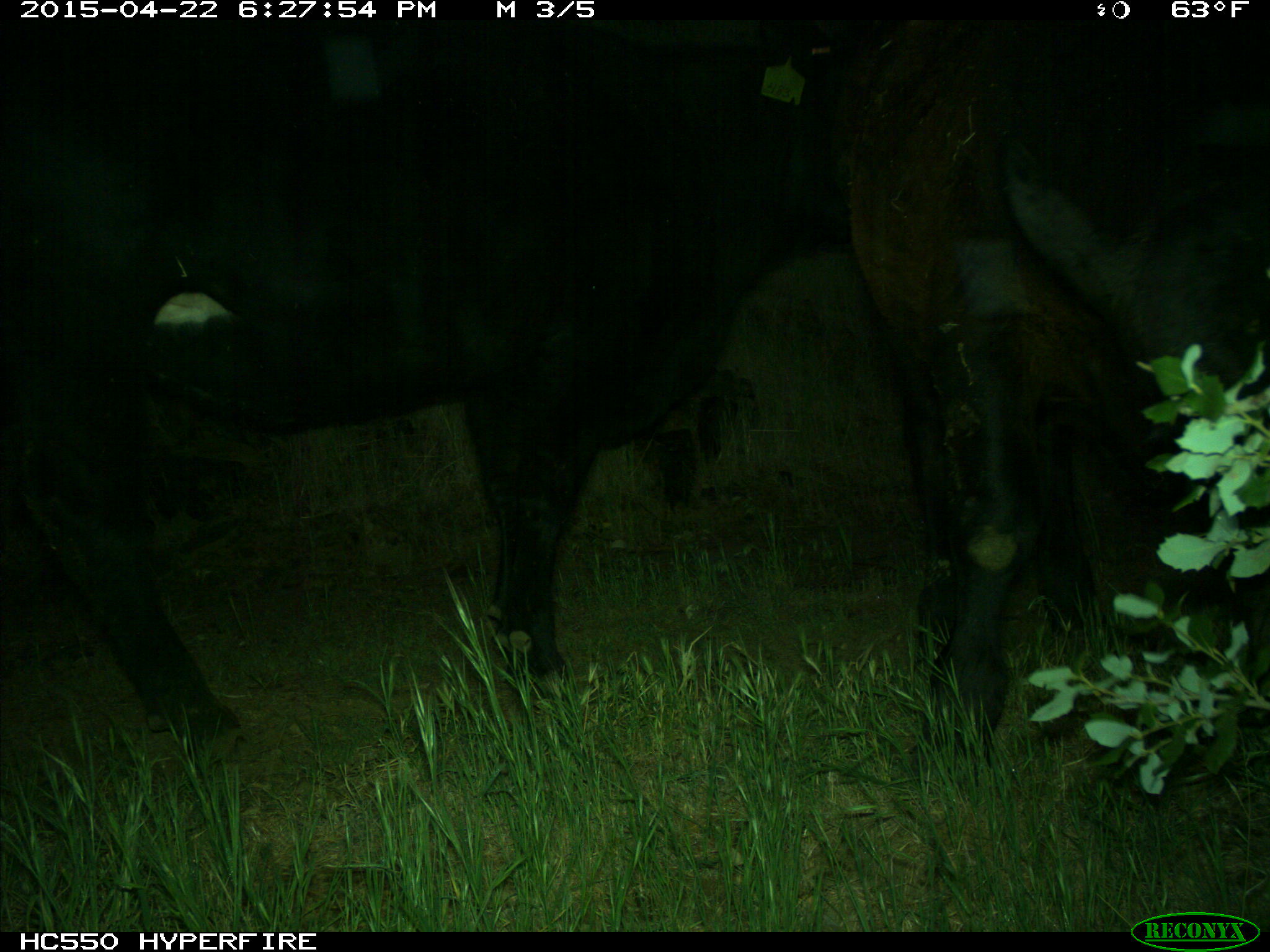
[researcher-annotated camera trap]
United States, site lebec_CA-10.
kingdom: Animalia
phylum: Chordata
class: Mammalia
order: Artiodactyla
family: Bovidae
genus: Bos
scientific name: Bos taurus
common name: domestic cow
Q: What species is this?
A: Bos taurus (domestic cow).